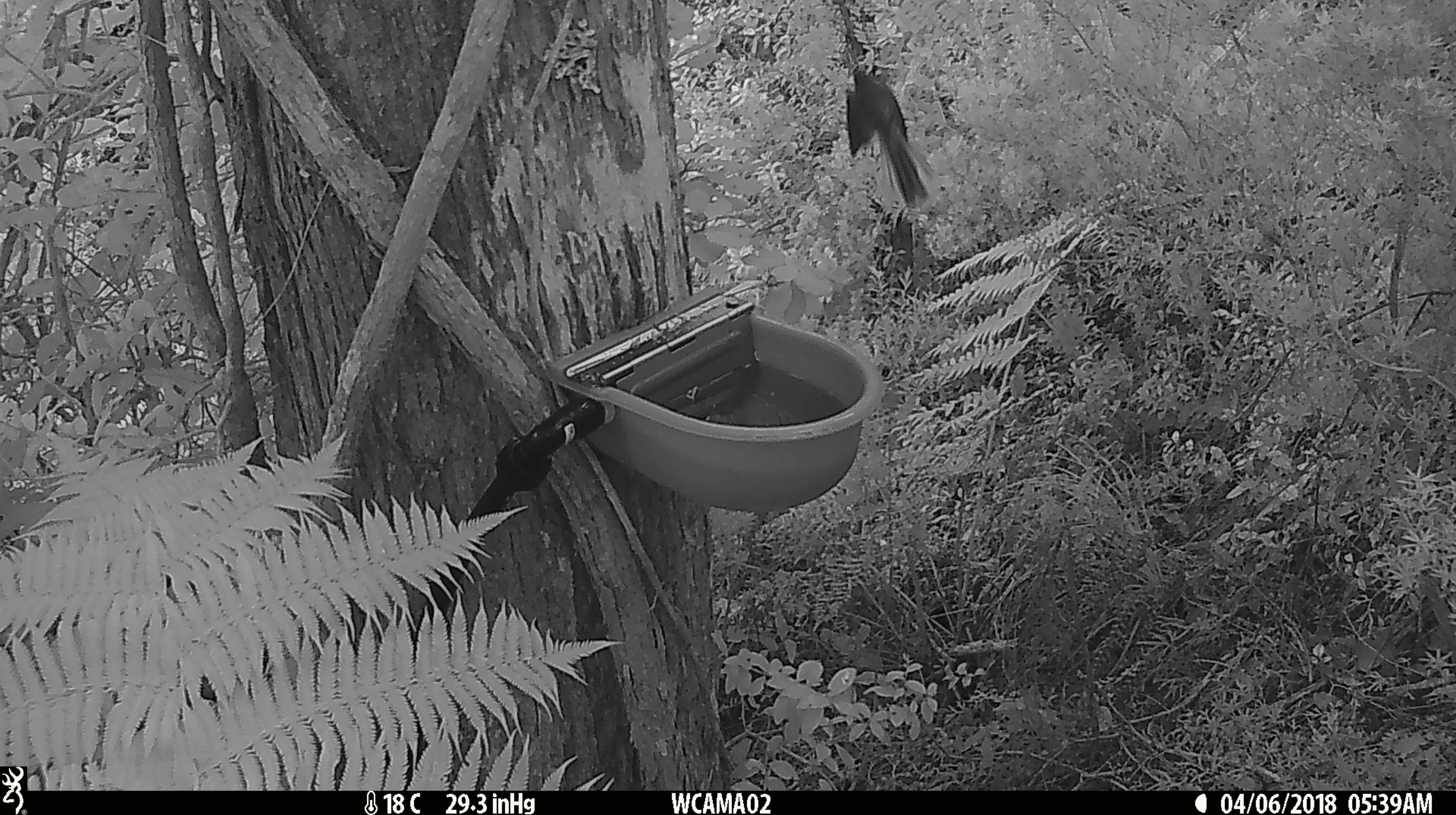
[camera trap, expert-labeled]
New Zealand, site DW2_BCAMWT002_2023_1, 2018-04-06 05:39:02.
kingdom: Animalia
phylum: Chordata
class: Aves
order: Passeriformes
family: Rhipiduridae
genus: Rhipidura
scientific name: Rhipidura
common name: fantails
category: fantail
Fantail (fantails) (Rhipidura).